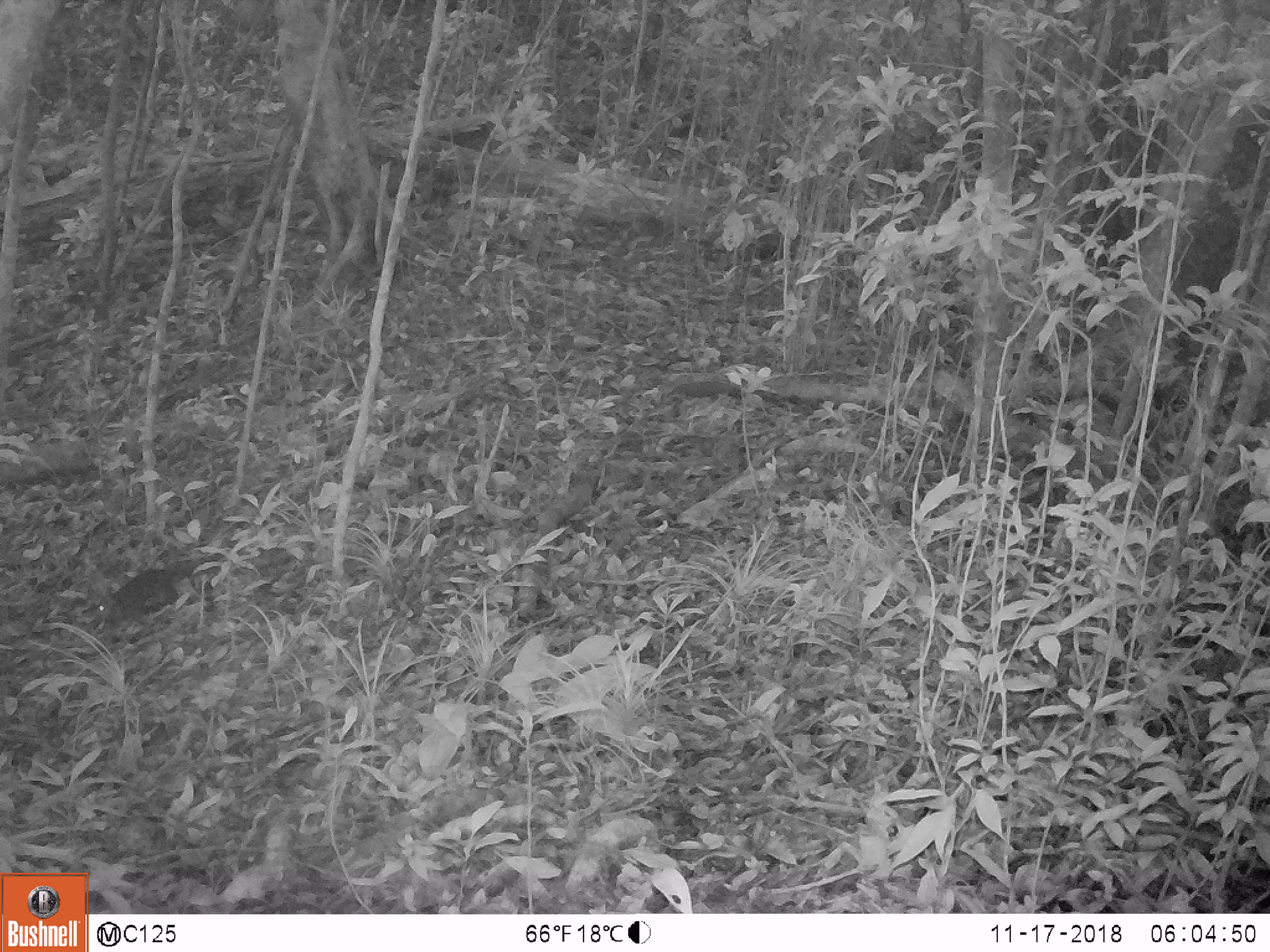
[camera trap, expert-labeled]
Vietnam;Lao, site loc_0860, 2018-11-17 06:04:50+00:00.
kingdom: Animalia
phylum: Chordata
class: Mammalia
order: Rodentia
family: Sciuridae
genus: Dremomys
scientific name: Dremomys rufigenis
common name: red-cheeked squirrel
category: red cheeked squirrel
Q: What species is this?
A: Red cheeked squirrel (red-cheeked squirrel) (Dremomys rufigenis).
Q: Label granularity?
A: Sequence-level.